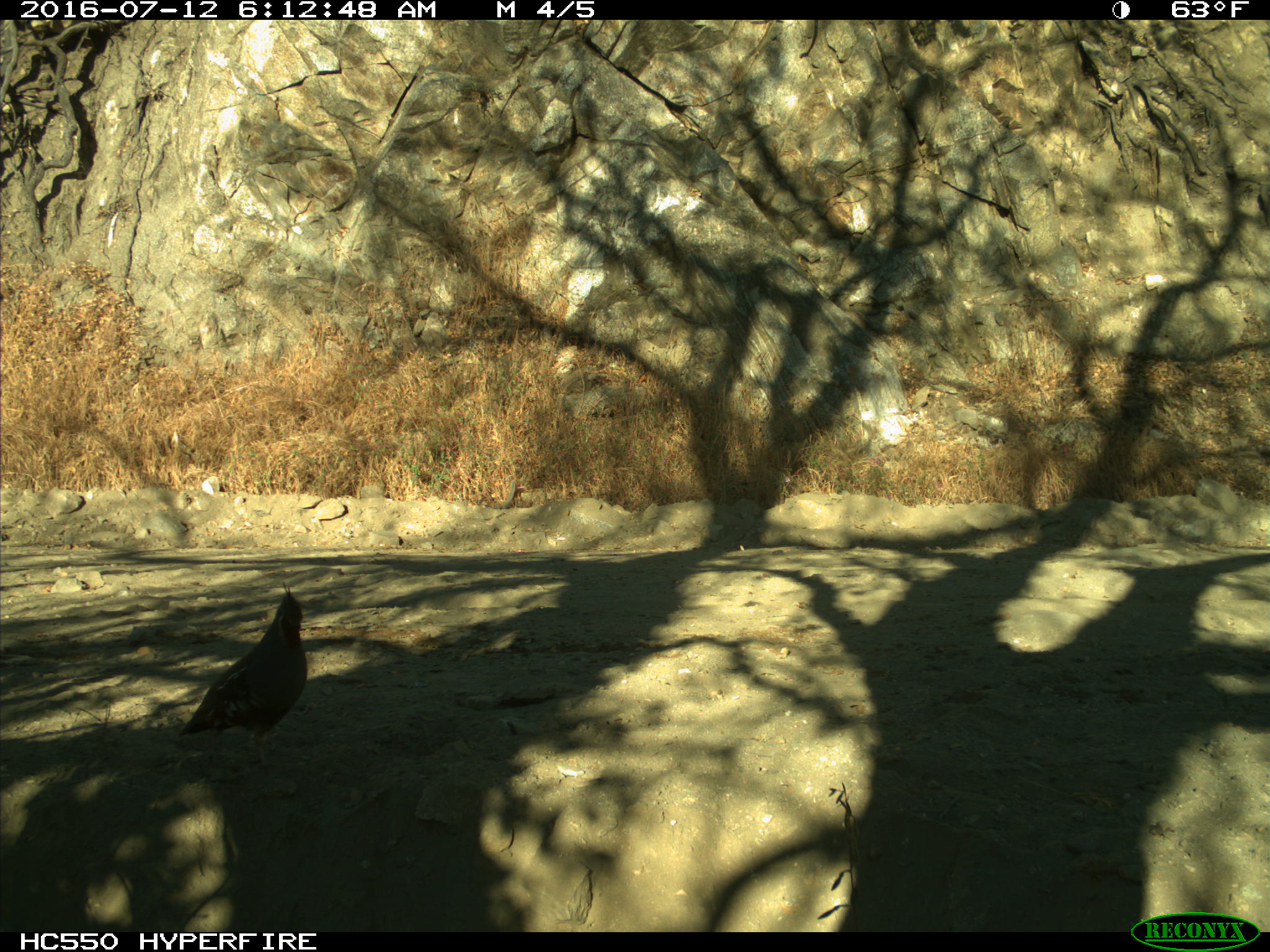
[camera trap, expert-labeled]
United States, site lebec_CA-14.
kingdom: Animalia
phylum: Chordata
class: Aves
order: Galliformes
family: Odontophoridae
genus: Callipepla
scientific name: Callipepla californica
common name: california quail